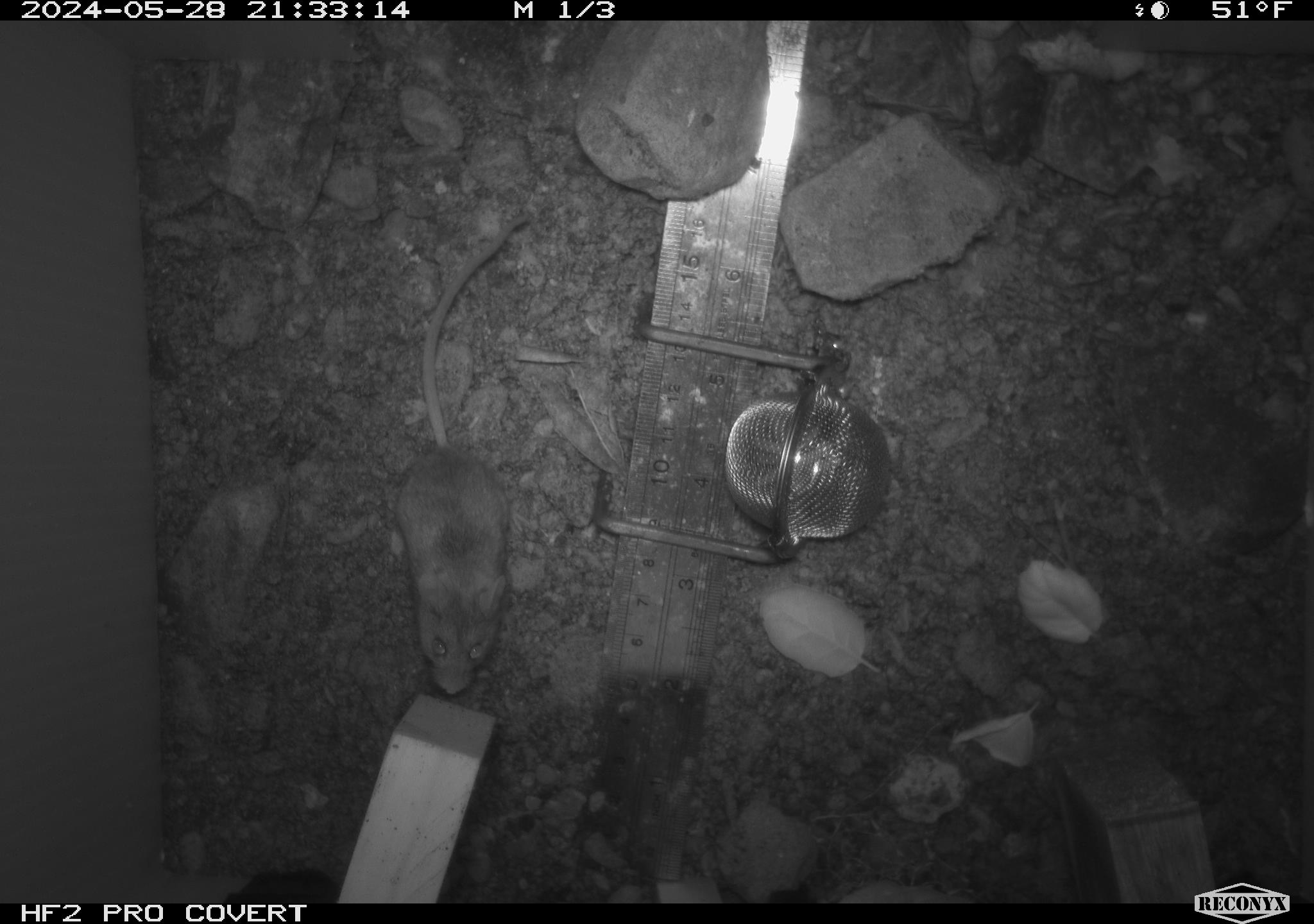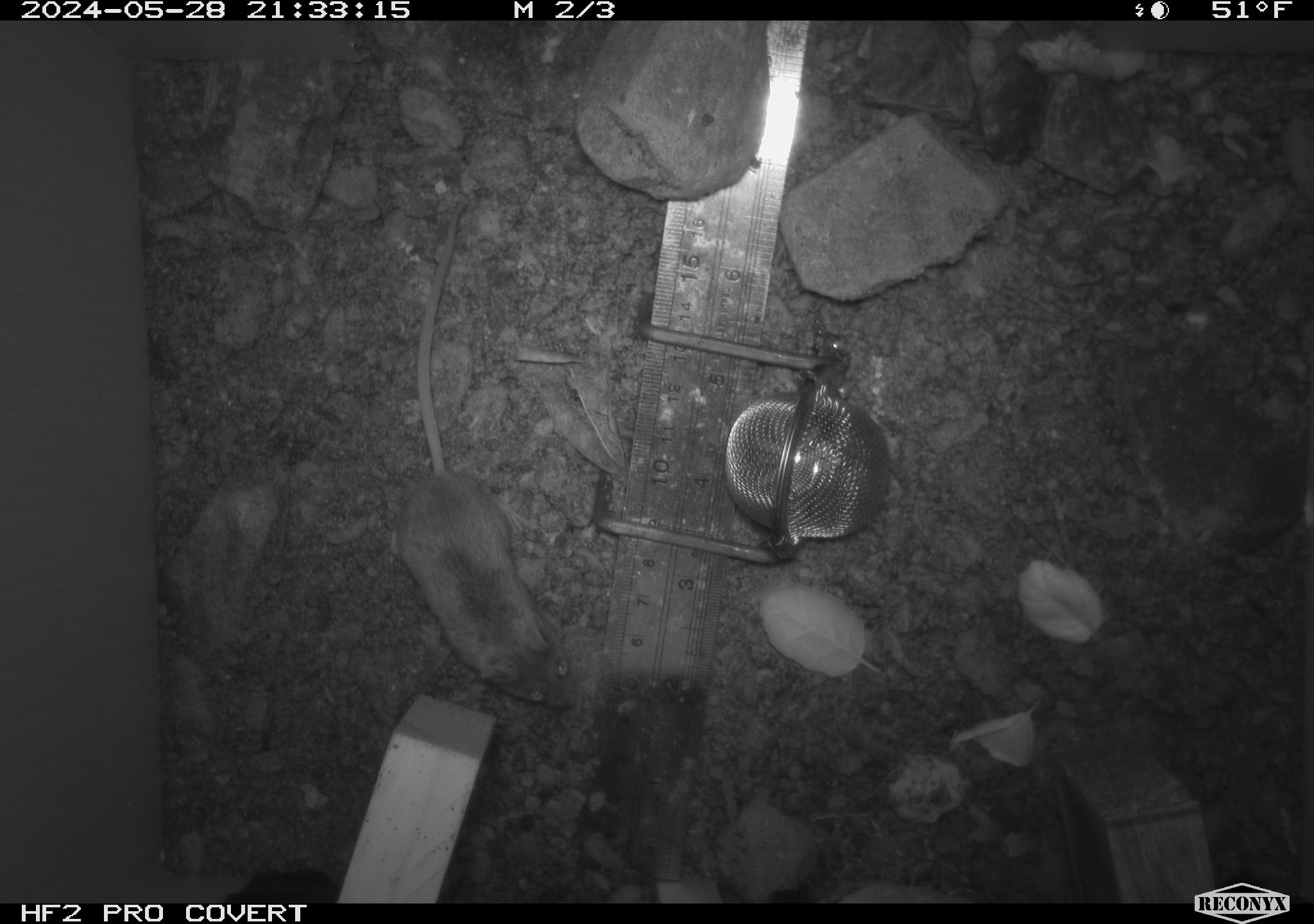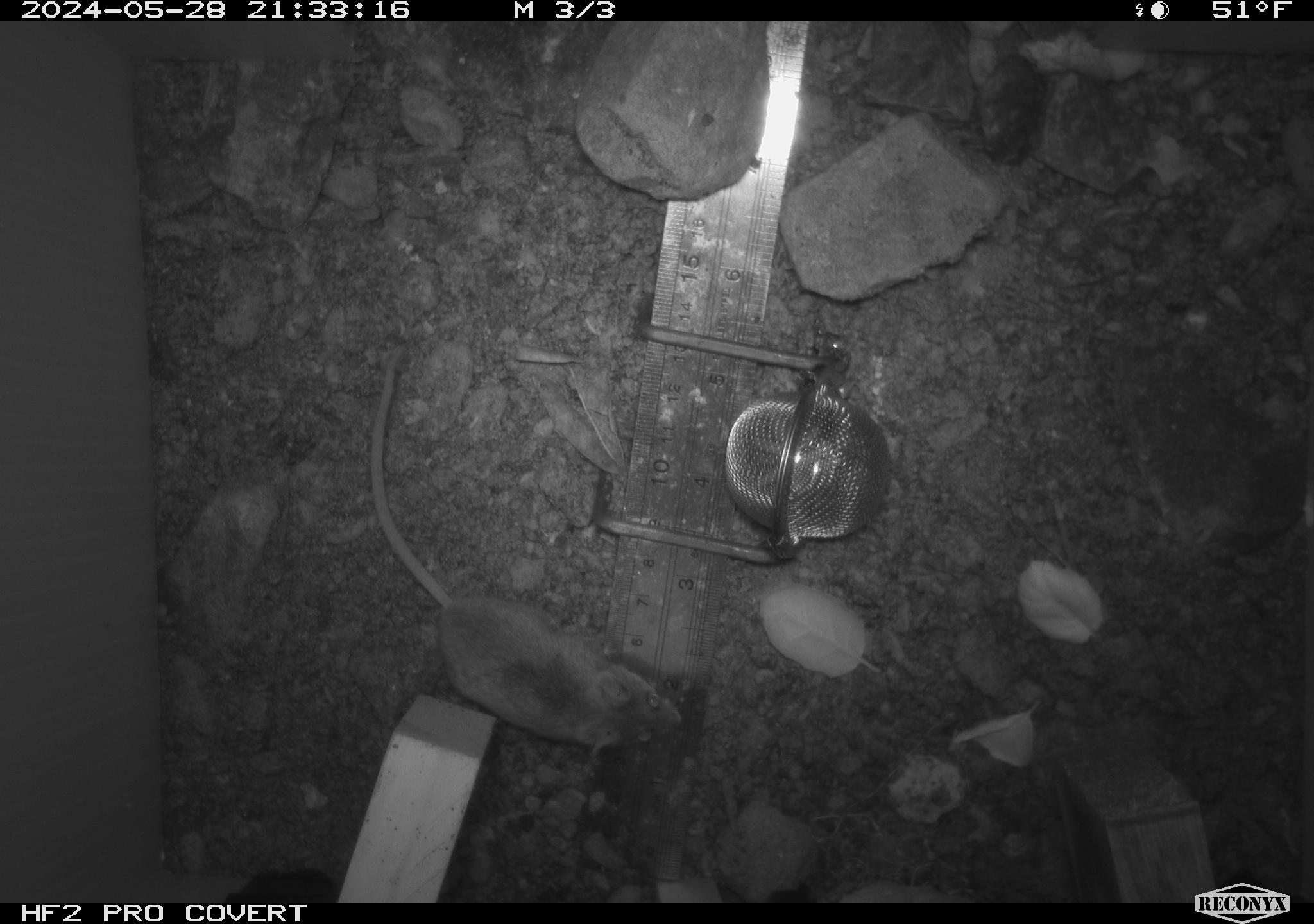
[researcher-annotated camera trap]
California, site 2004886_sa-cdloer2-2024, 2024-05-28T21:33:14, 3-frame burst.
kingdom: Animalia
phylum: Chordata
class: Mammalia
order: Rodentia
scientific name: Rodentia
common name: mouse species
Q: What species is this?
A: Mouse species (Rodentia).